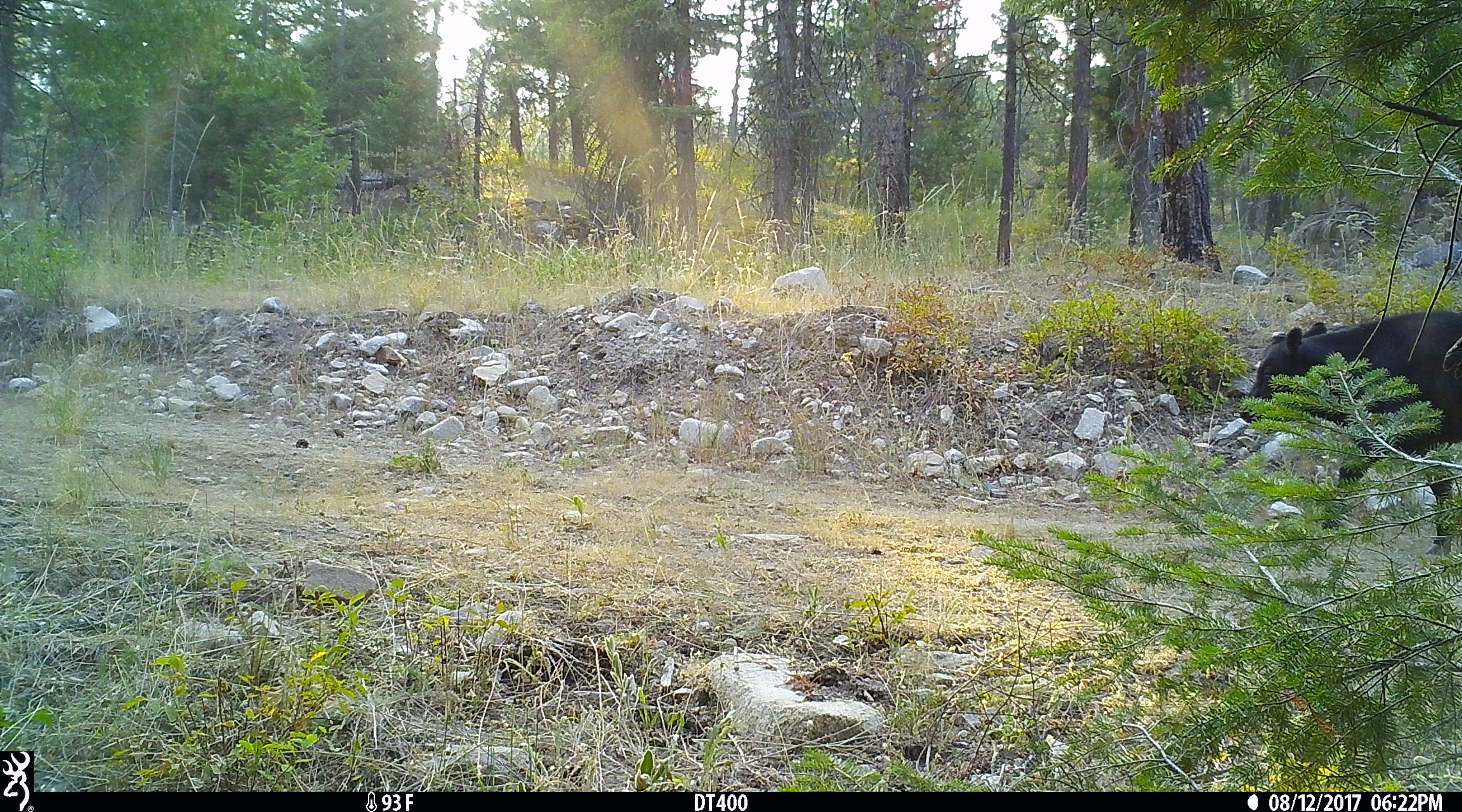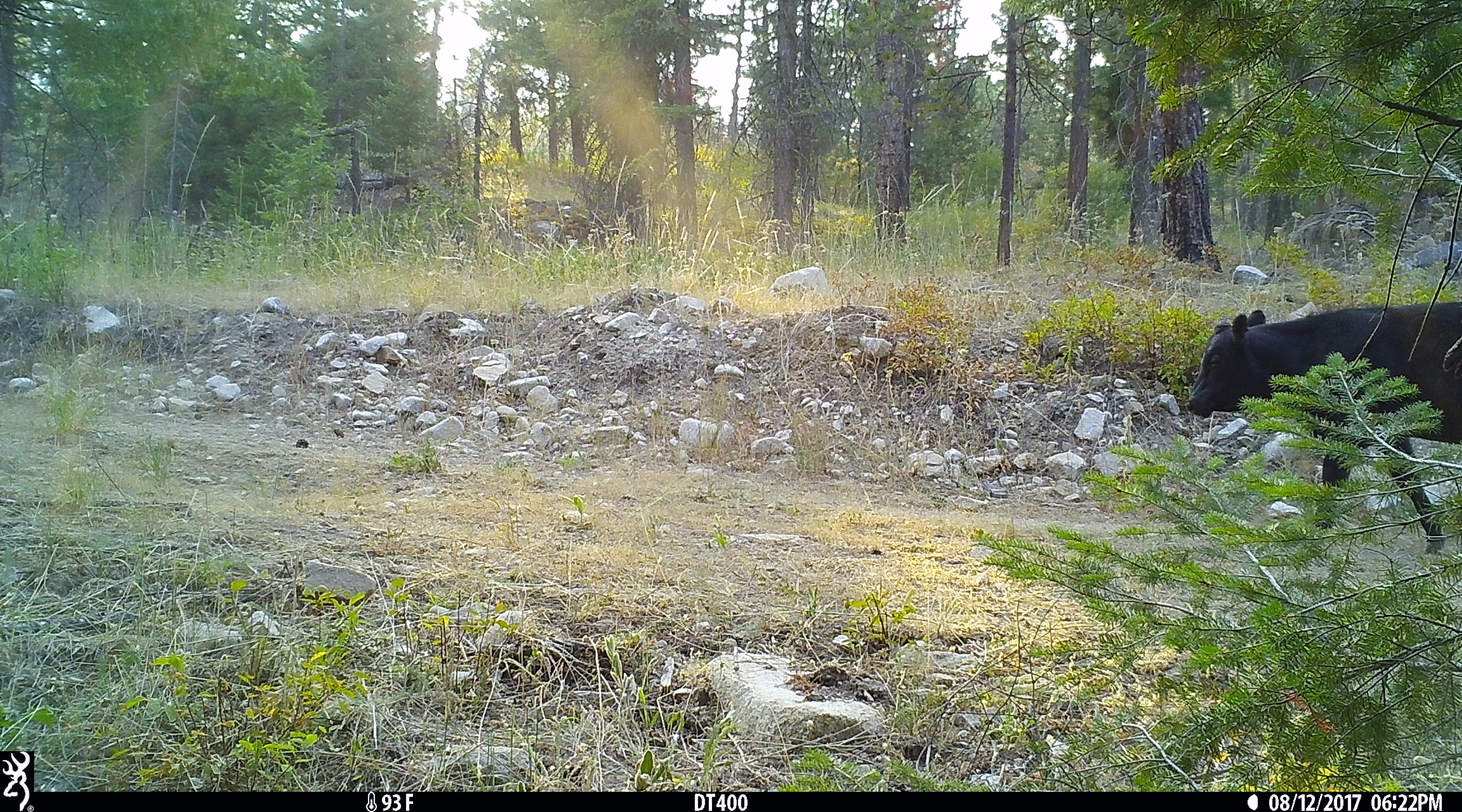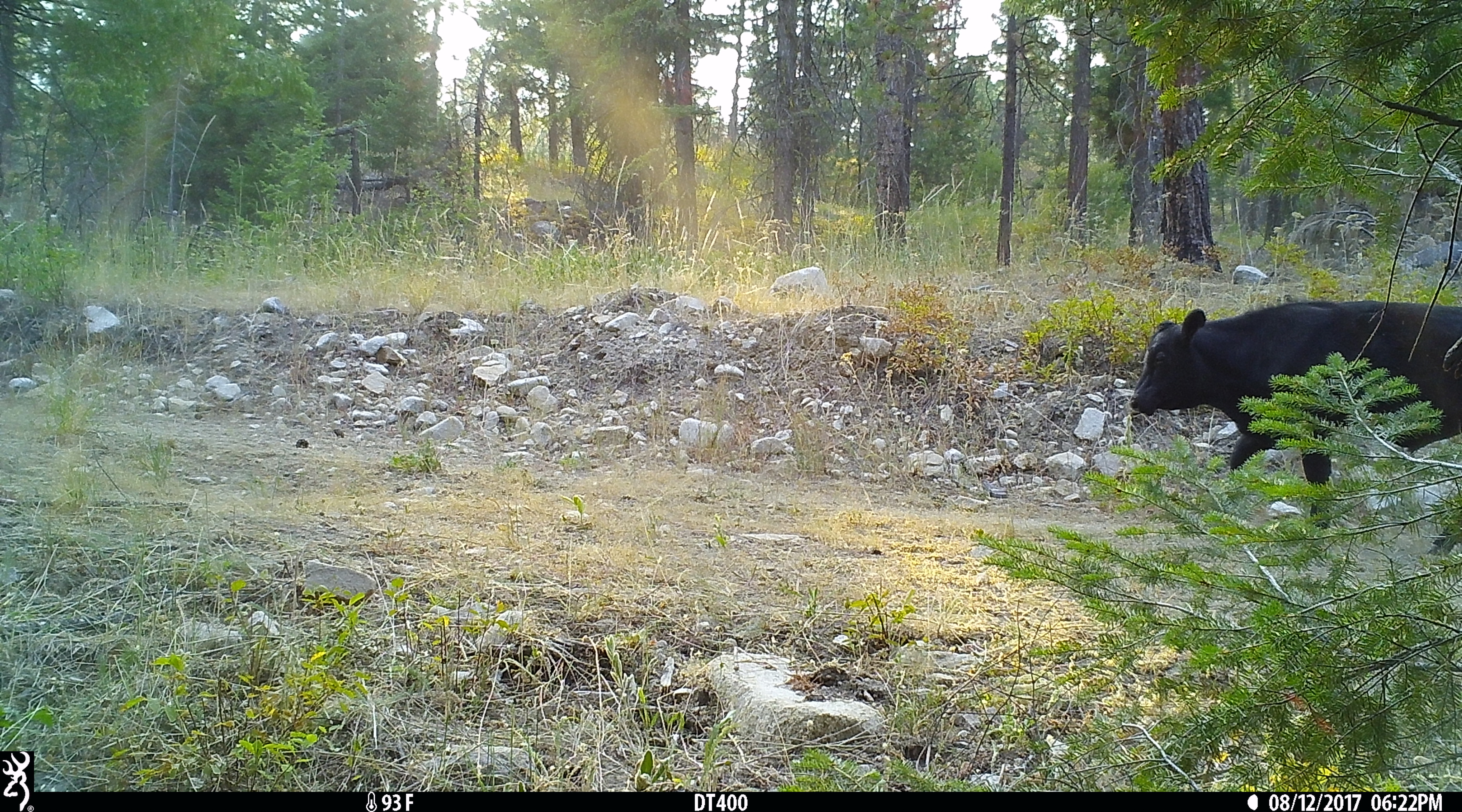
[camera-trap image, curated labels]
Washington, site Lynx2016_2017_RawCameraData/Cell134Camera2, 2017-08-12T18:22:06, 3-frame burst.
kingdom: Animalia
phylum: Chordata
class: Mammalia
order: Artiodactyla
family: Bovidae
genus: Bos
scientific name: Bos taurus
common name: domestic cattle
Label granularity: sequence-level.